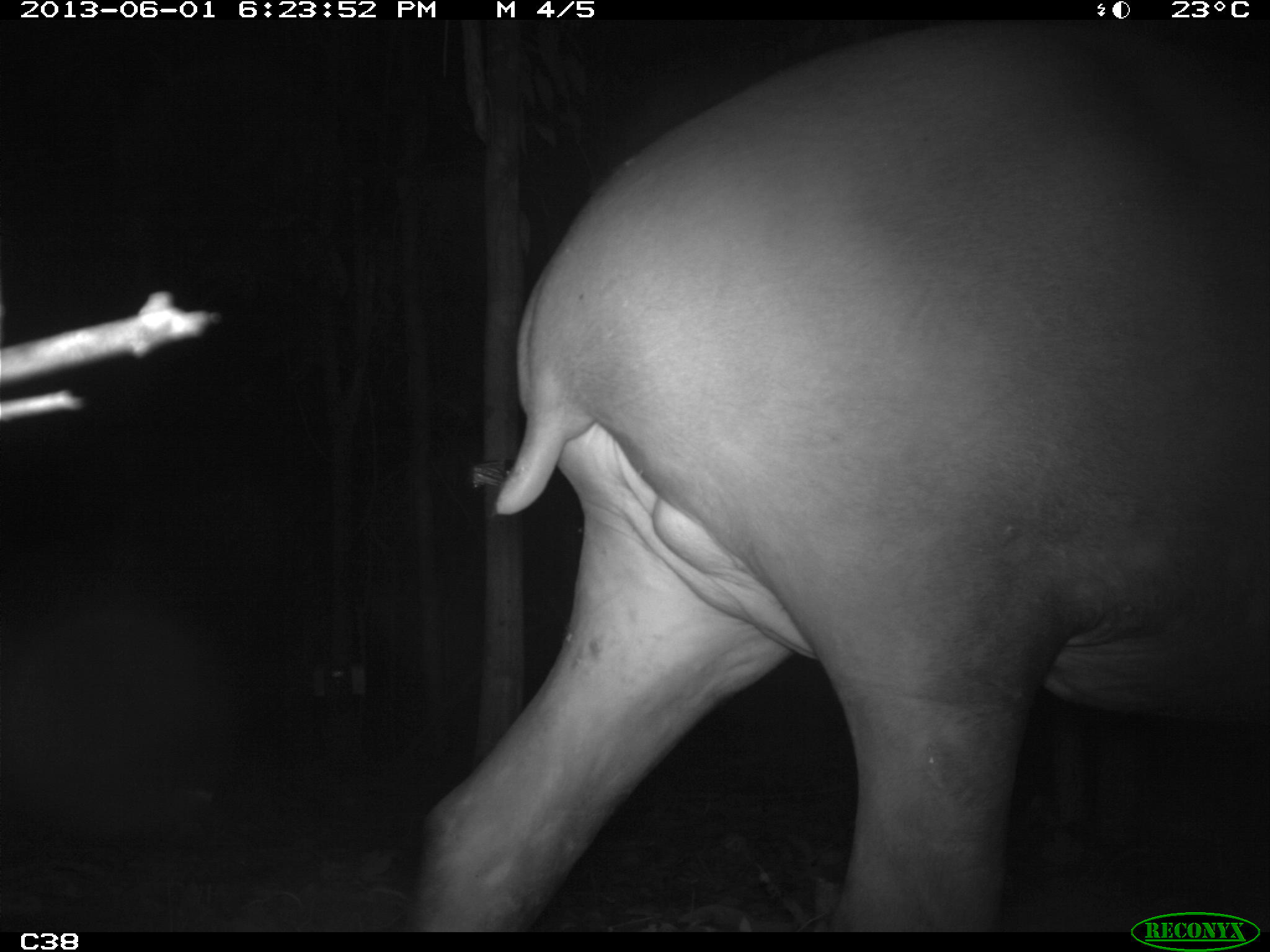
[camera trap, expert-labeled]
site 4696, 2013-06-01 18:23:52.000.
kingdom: Animalia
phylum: Chordata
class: Mammalia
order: Perissodactyla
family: Tapiridae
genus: Tapirus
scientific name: Tapirus terrestris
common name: south american tapir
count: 1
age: adult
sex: male